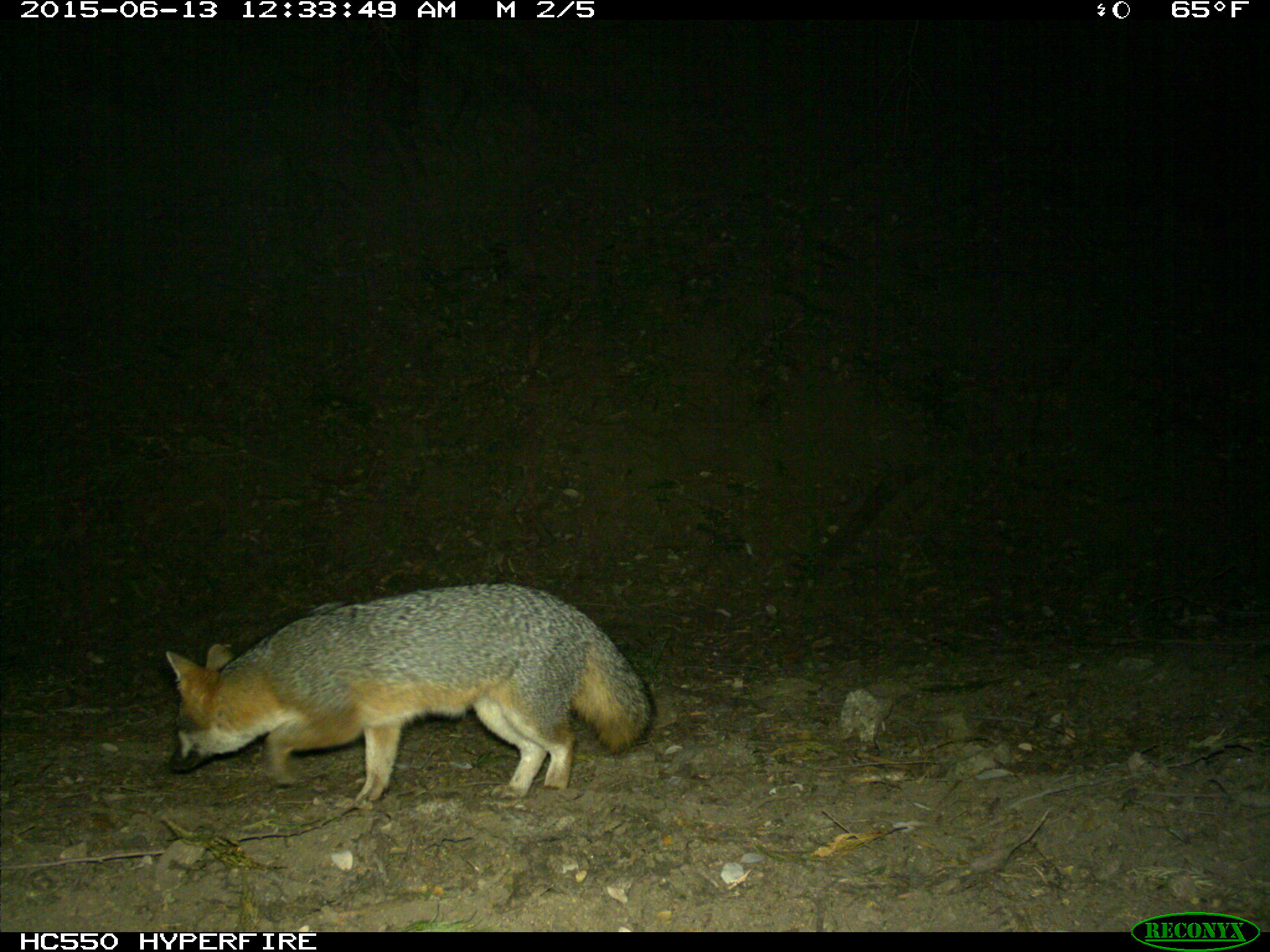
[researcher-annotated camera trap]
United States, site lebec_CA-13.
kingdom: Animalia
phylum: Chordata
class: Mammalia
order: Carnivora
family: Canidae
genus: Urocyon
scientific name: Urocyon cinereoargenteus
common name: gray fox